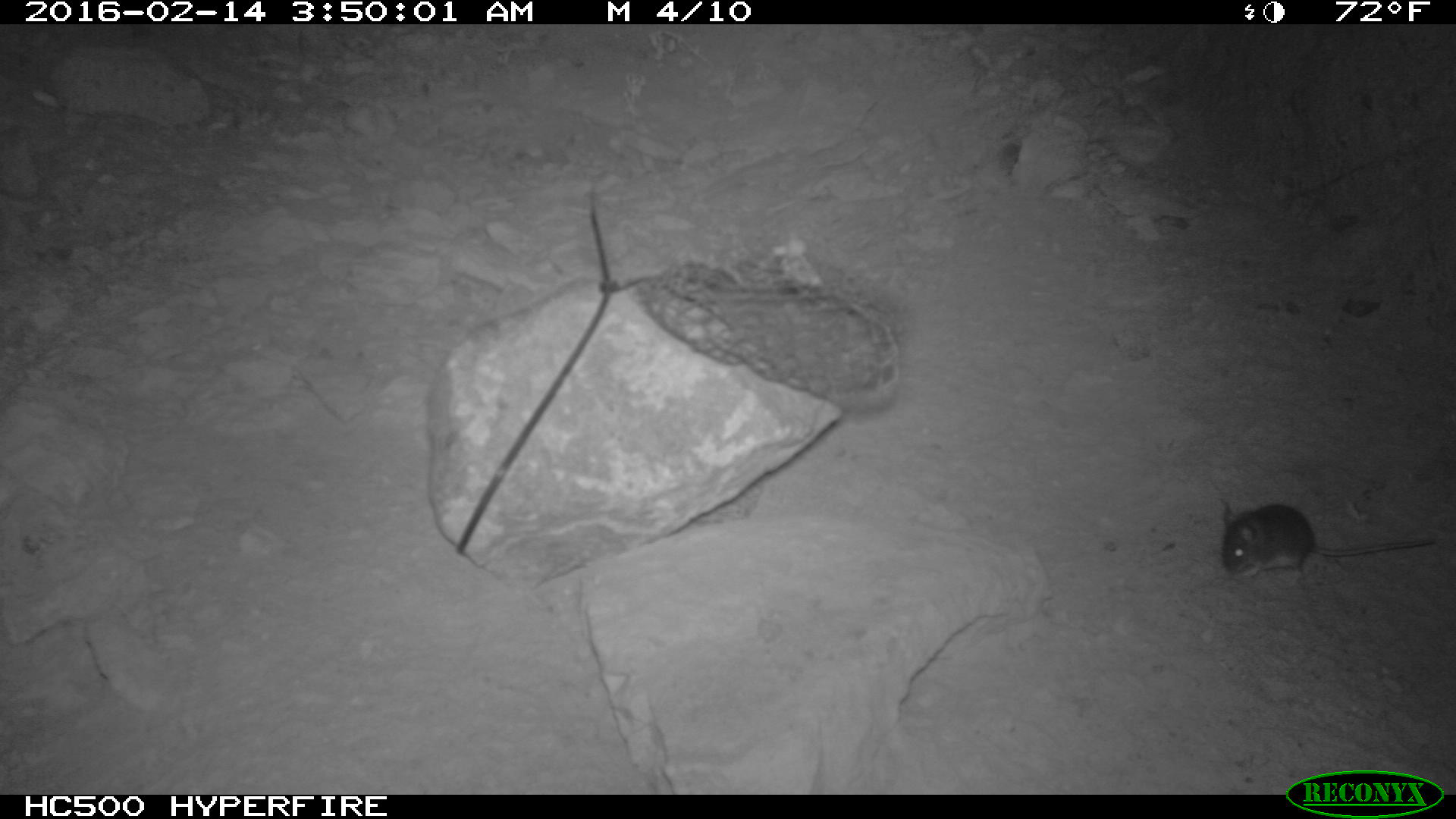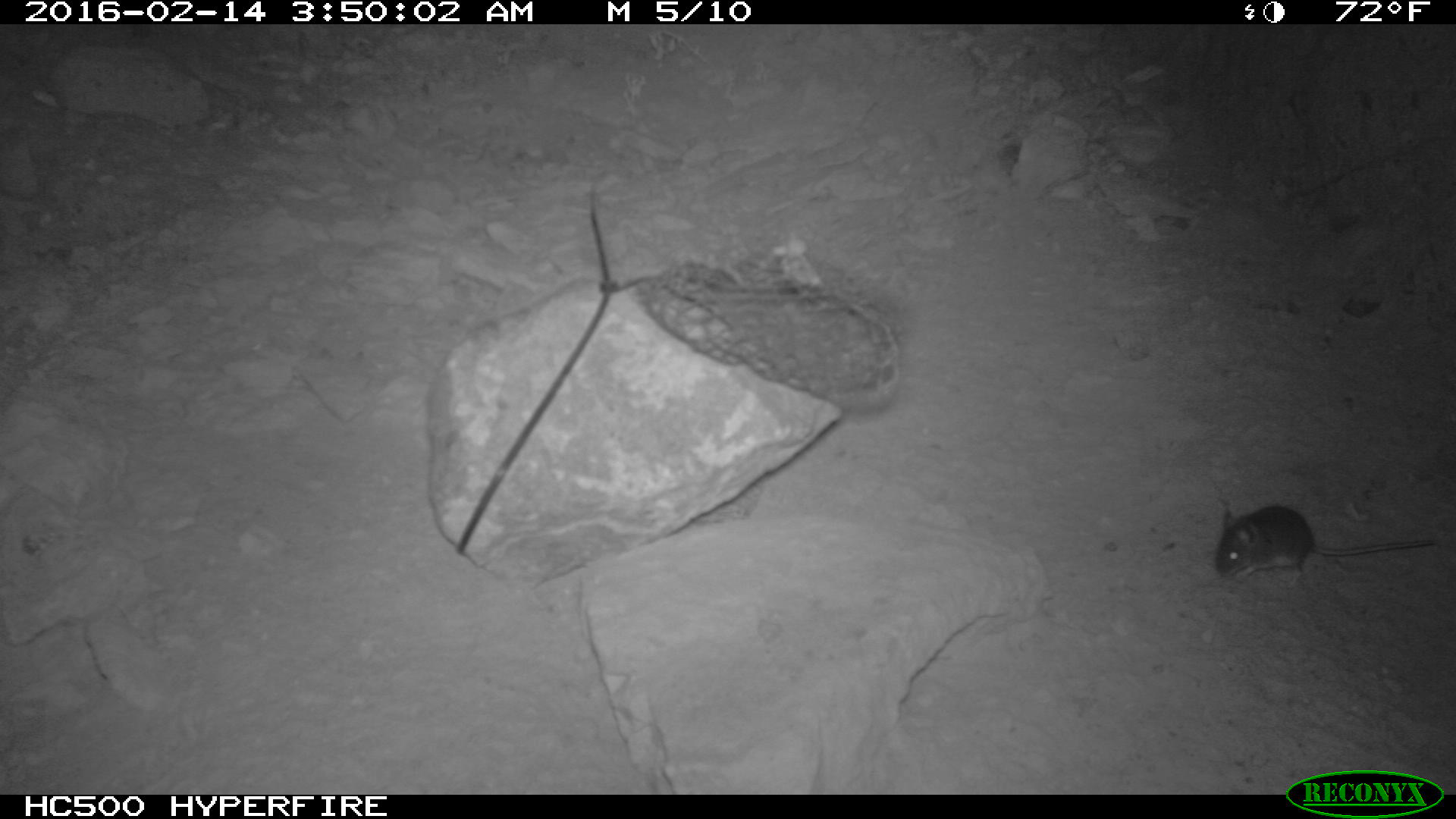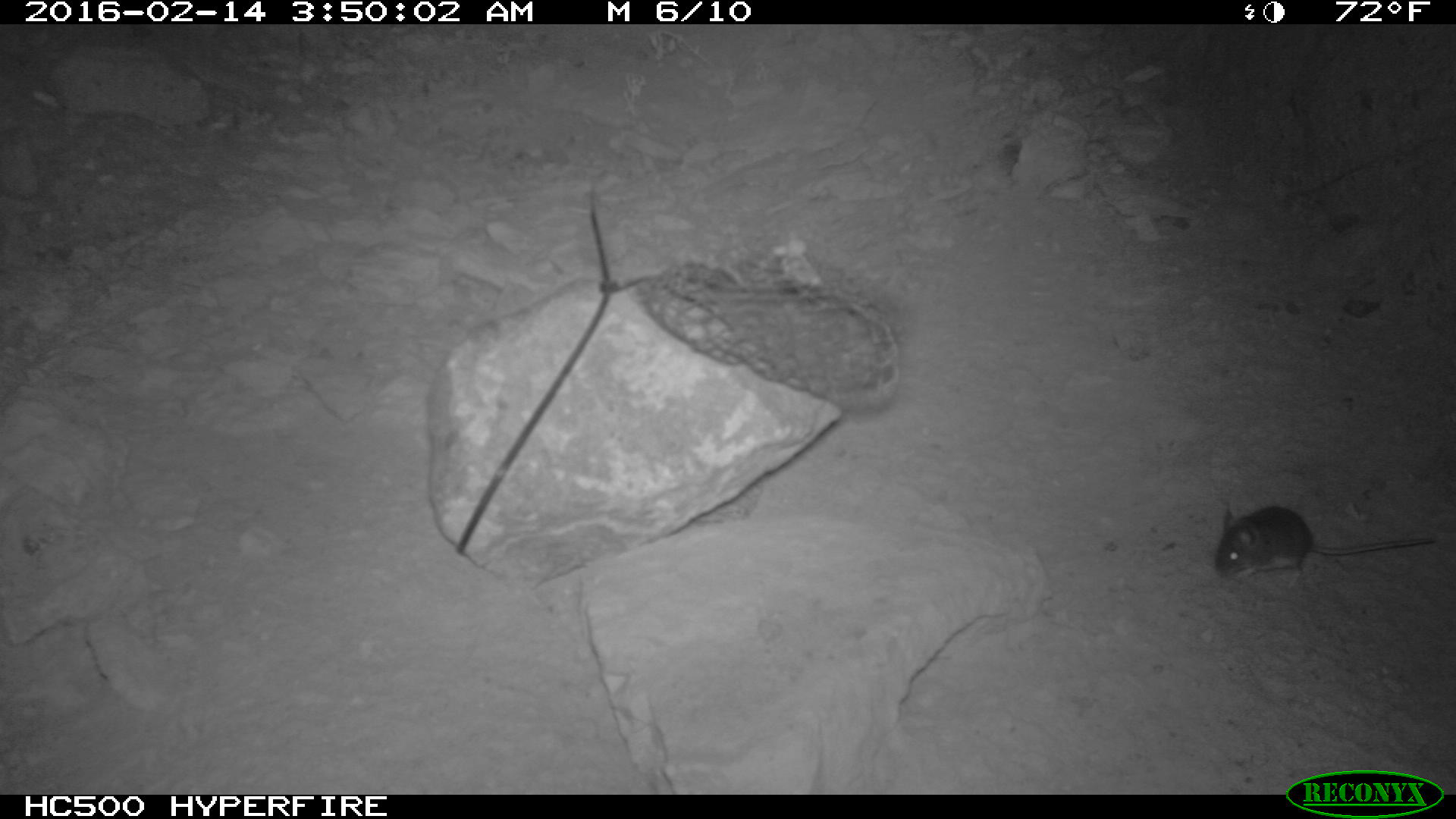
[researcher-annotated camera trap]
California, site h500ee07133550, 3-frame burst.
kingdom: Animalia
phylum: Chordata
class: Mammalia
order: Rodentia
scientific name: Rodentia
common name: rodent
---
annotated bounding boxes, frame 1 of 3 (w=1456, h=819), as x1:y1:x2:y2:
rodent: 1219:500:1436:584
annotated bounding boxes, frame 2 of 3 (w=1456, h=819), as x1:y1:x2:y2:
rodent: 1214:504:1433:588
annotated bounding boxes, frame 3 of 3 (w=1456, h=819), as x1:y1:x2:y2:
rodent: 1216:505:1437:582